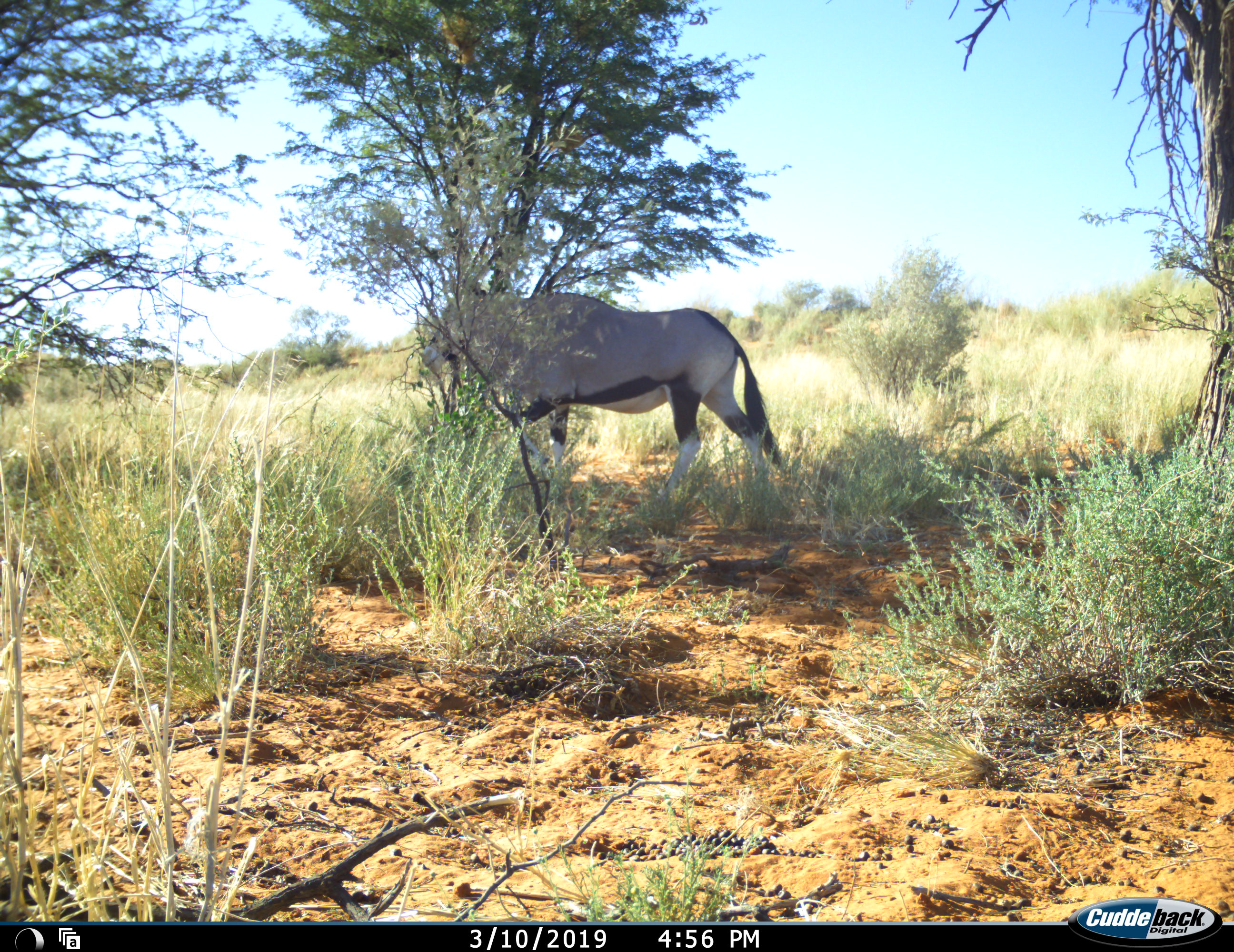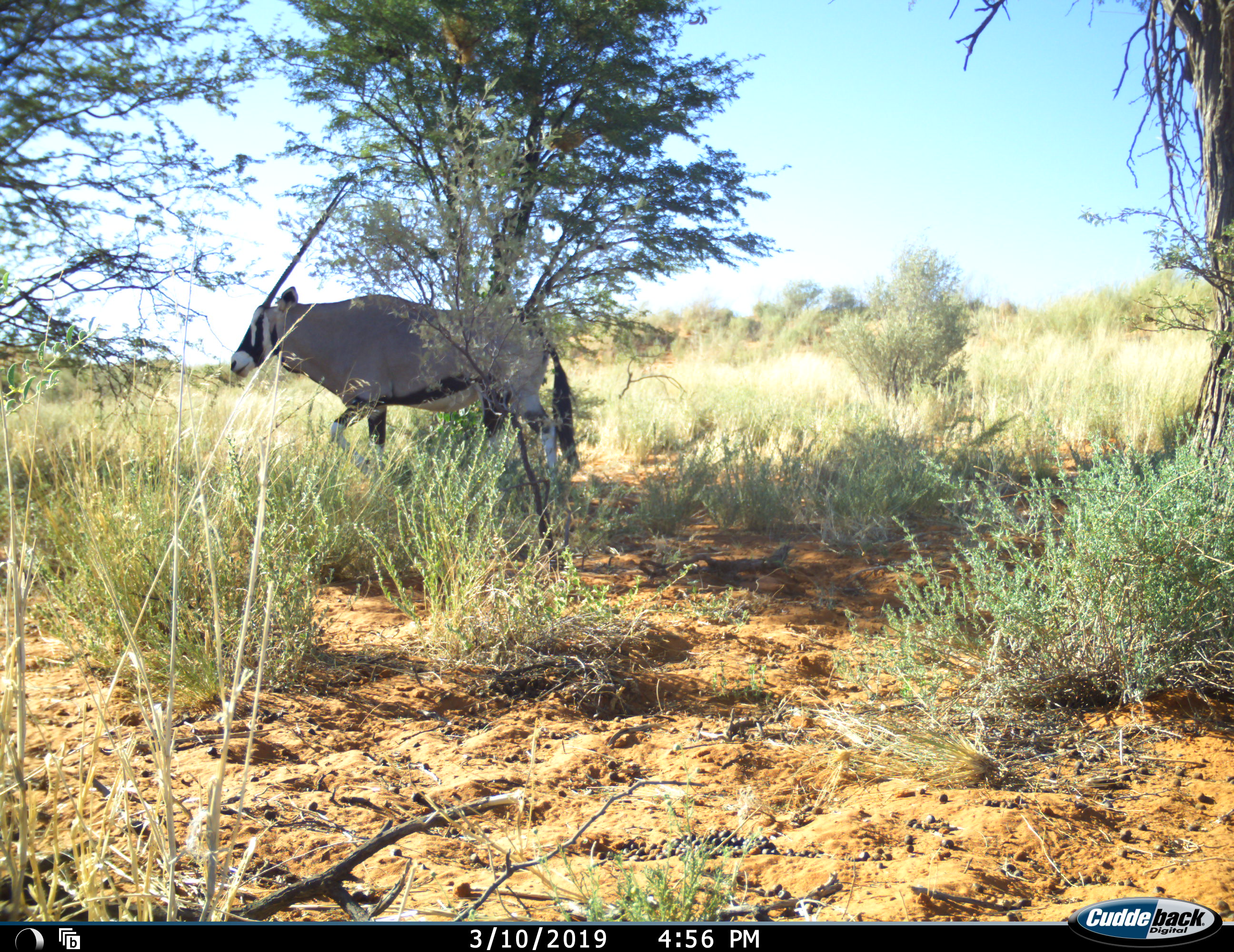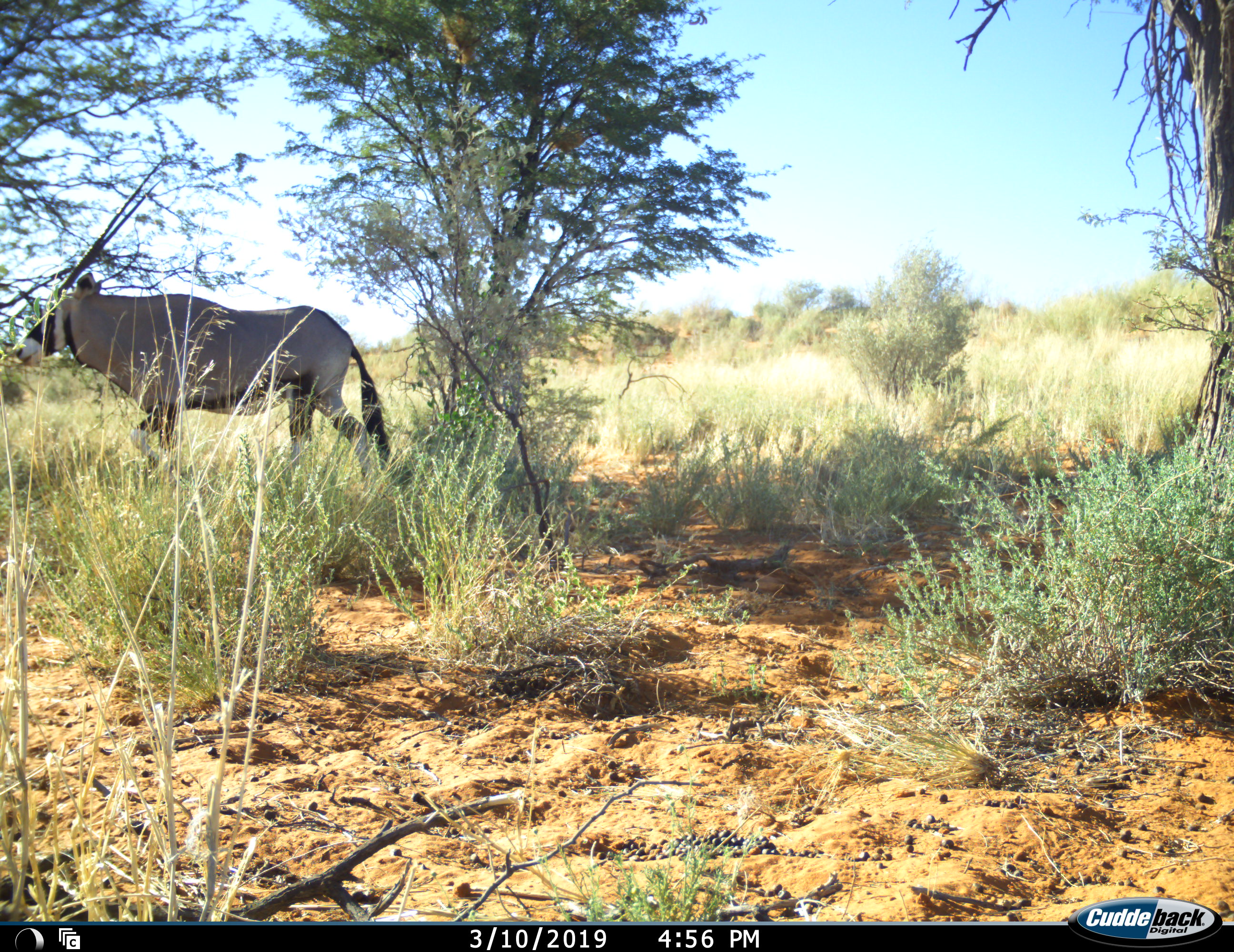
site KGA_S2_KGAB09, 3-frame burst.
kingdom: Animalia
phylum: Chordata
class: Mammalia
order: Artiodactyla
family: Bovidae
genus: Oryx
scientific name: Oryx gazella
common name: gemsbok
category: oryx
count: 1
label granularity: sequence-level